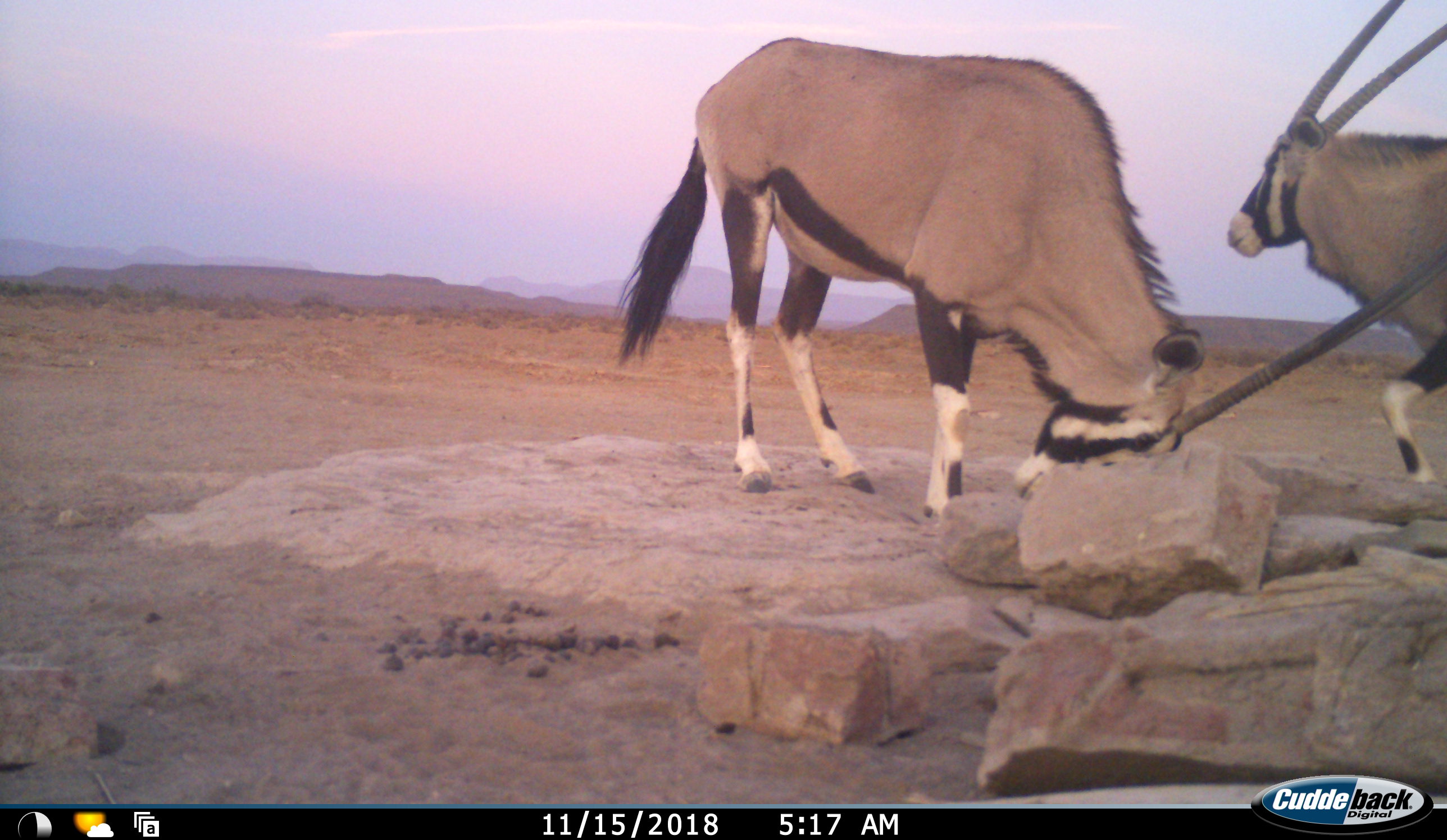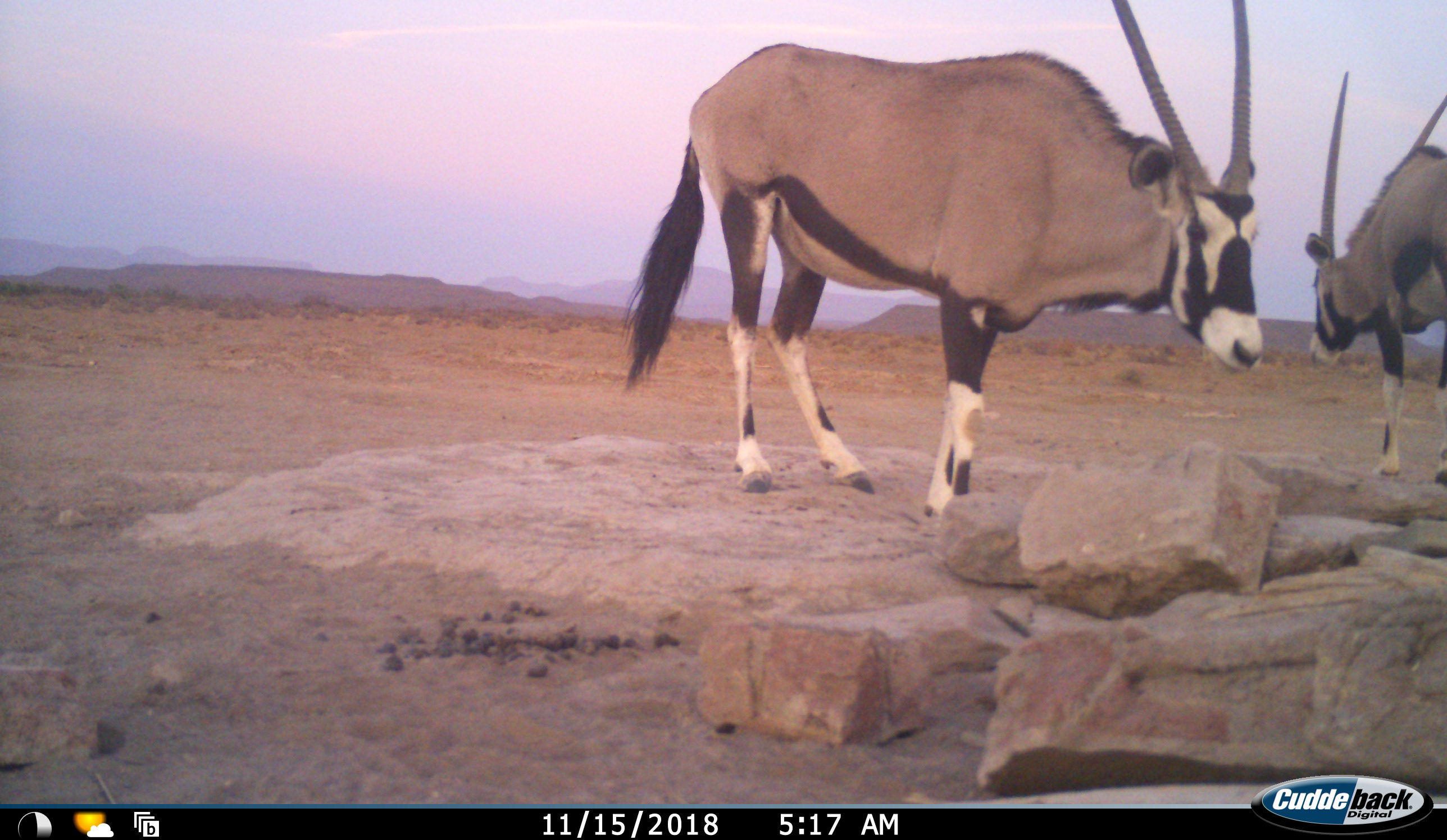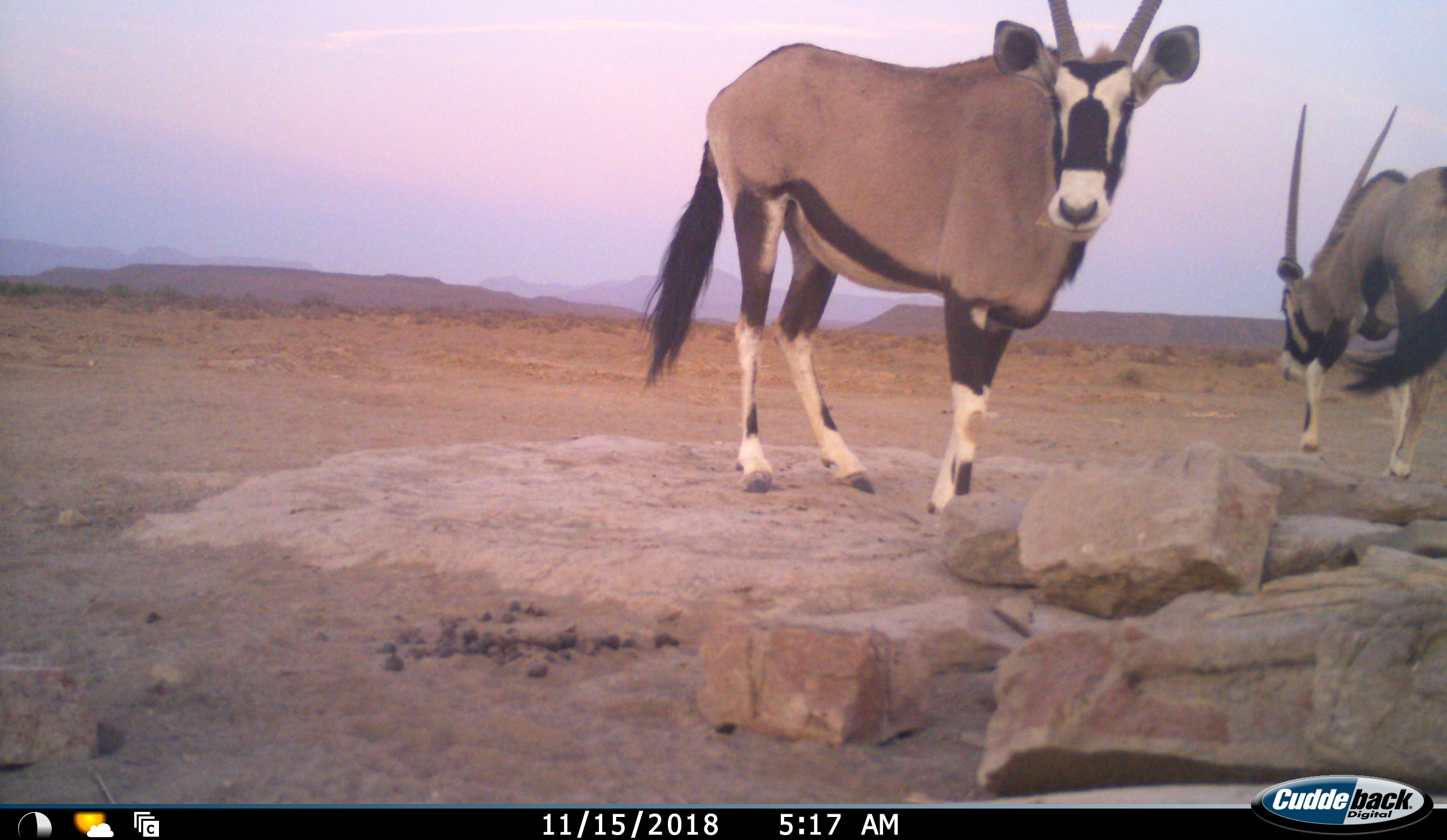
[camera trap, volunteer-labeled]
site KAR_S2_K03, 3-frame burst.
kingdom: Animalia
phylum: Chordata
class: Mammalia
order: Artiodactyla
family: Bovidae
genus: Oryx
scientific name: Oryx gazella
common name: gemsbok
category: oryx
Oryx (gemsbok) (Oryx gazella), count 2. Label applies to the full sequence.